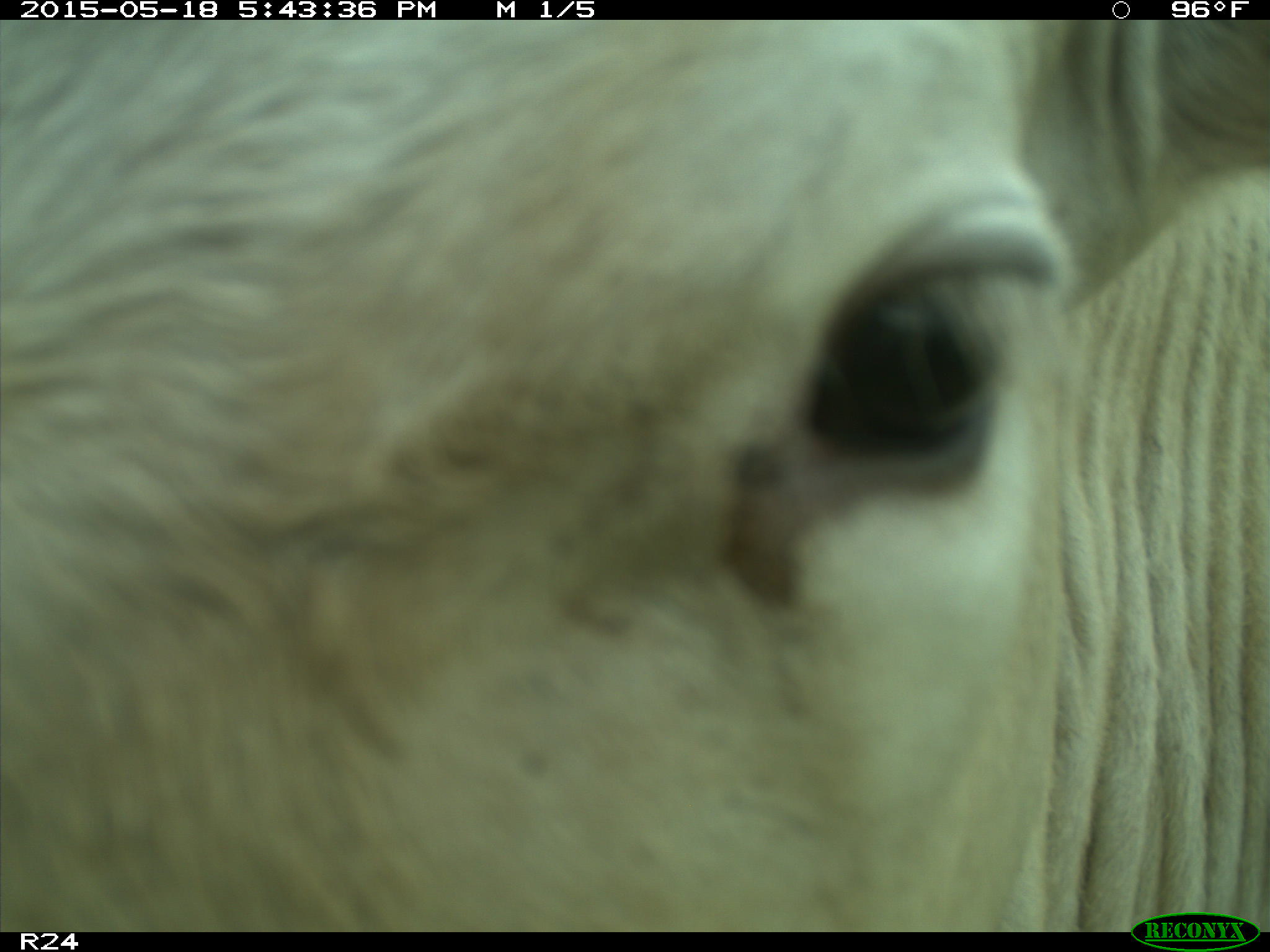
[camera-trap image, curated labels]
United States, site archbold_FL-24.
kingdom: Animalia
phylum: Chordata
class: Mammalia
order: Artiodactyla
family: Bovidae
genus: Bos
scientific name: Bos taurus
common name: domestic cow